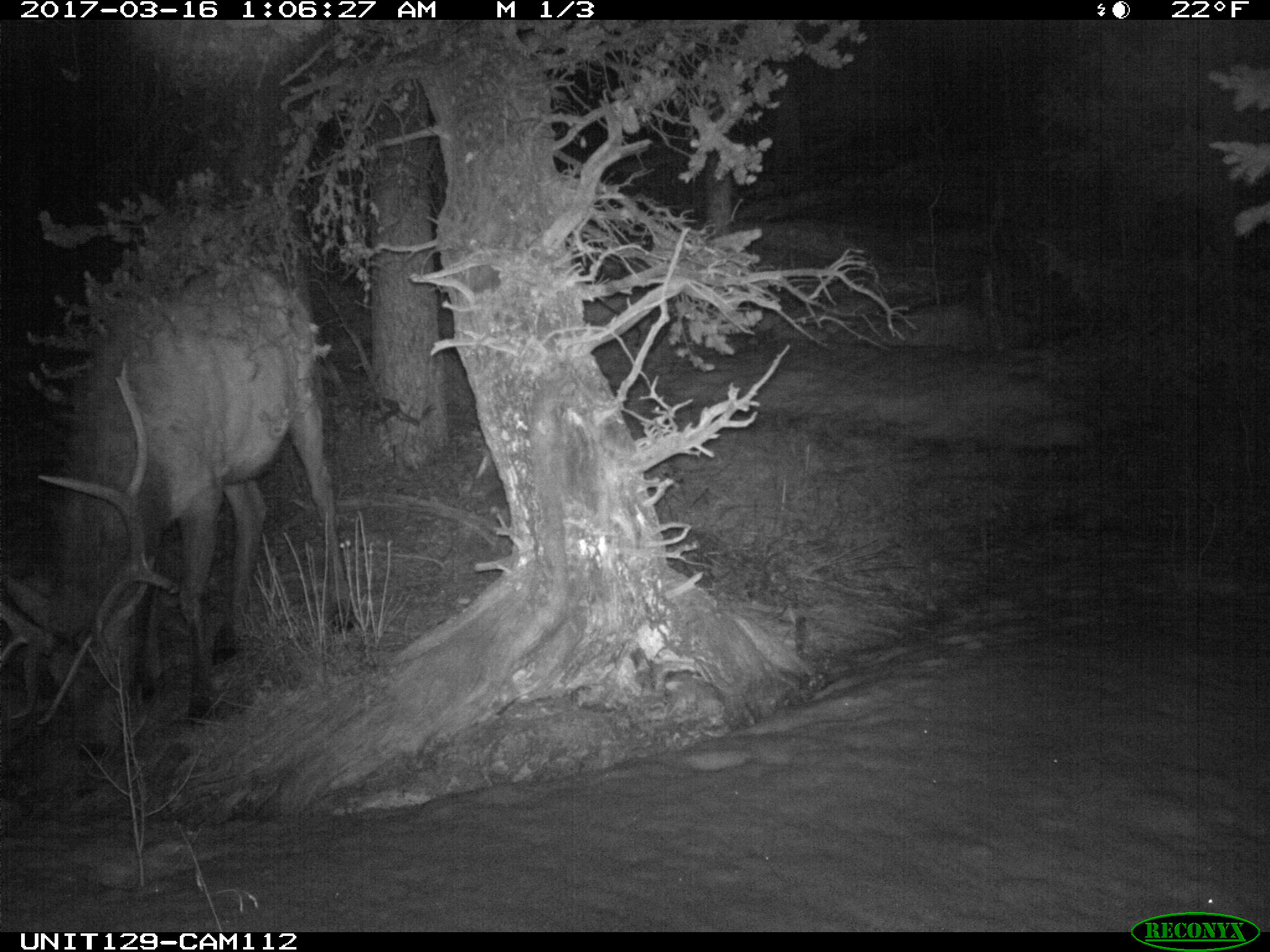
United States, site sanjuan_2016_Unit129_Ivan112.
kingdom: Animalia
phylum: Chordata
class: Mammalia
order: Artiodactyla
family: Cervidae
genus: Cervus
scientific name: Cervus elaphus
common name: red deer